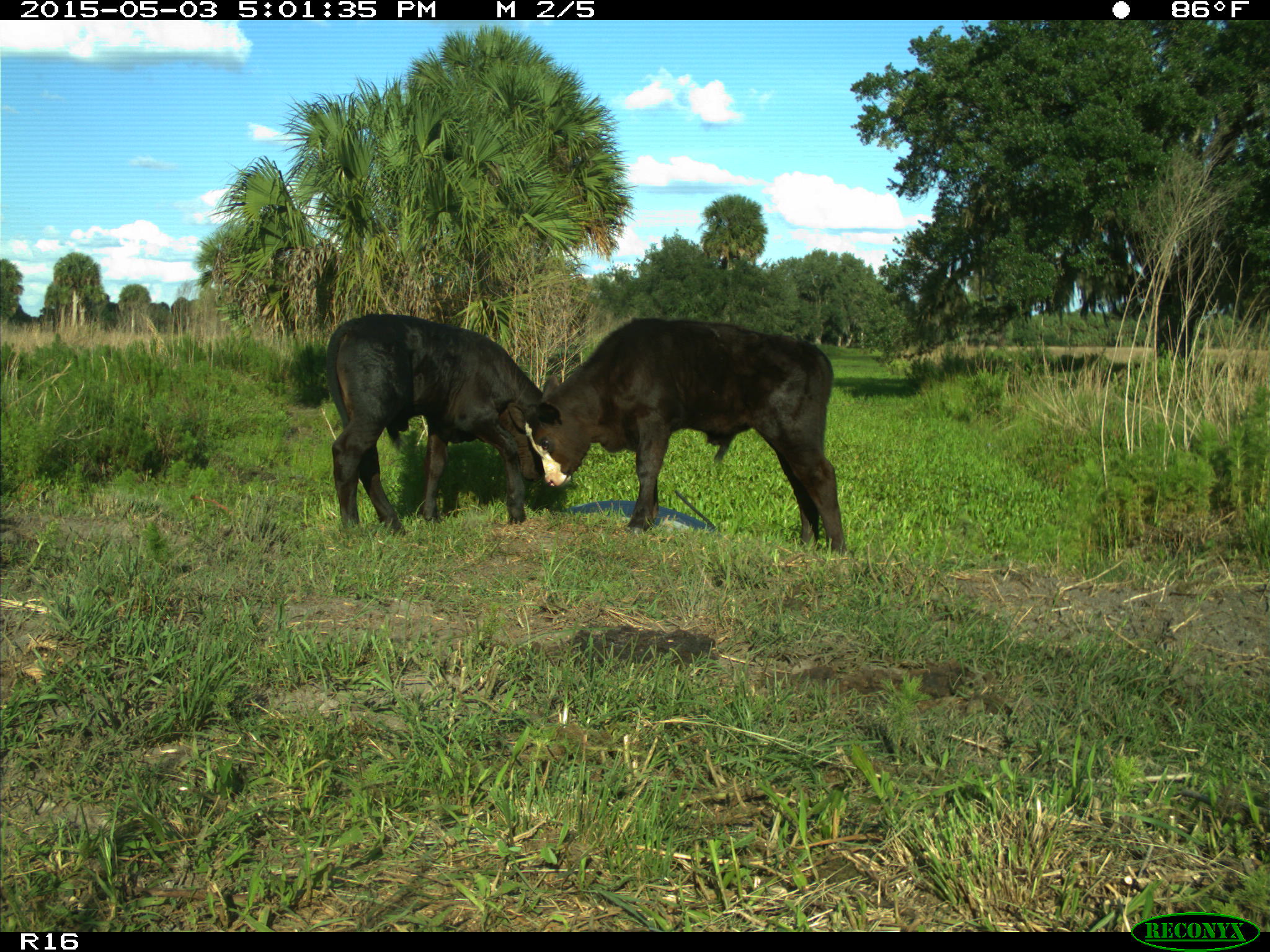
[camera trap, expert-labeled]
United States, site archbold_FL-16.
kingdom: Animalia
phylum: Chordata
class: Mammalia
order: Artiodactyla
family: Bovidae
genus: Bos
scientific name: Bos taurus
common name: domestic cow